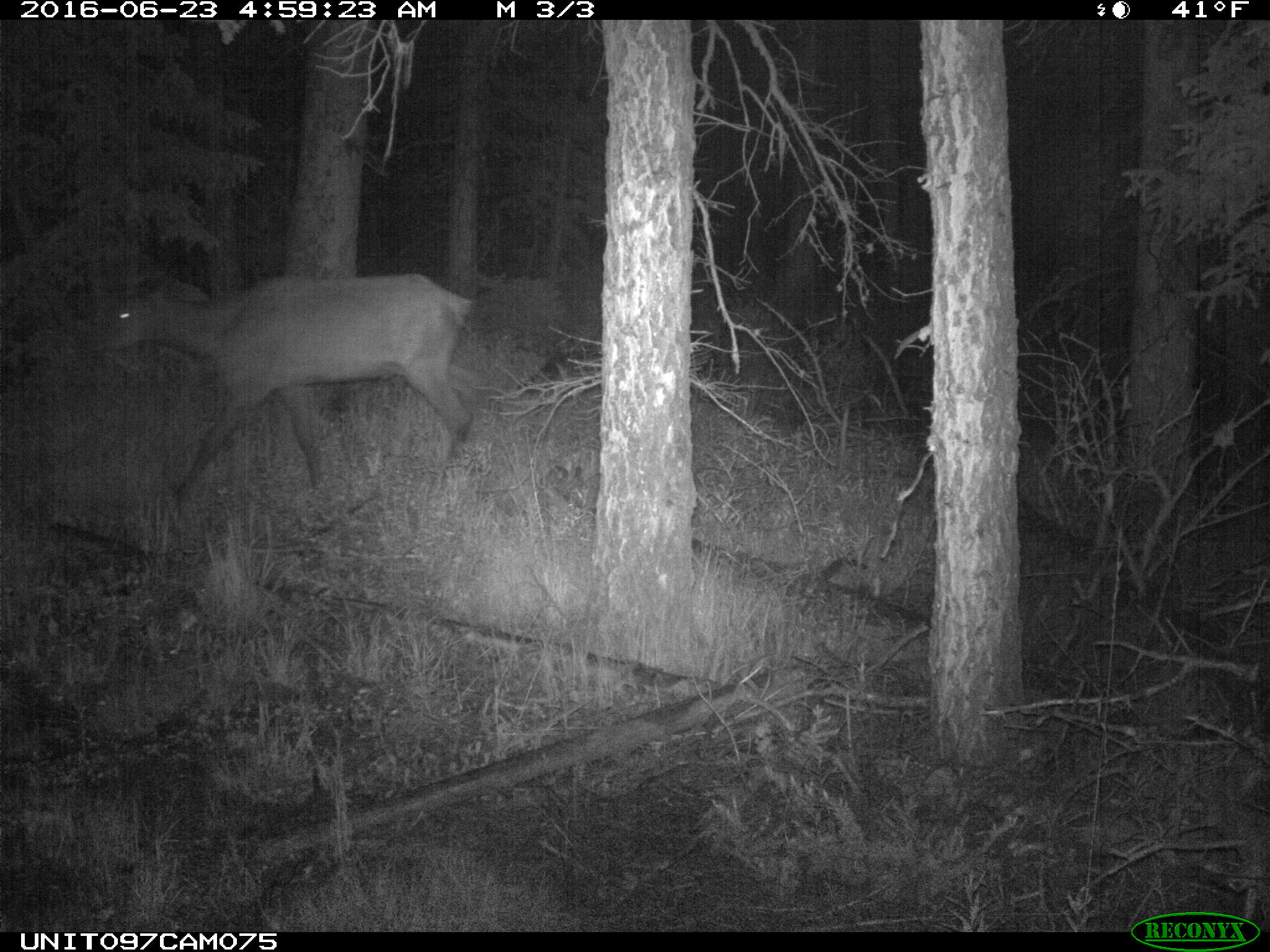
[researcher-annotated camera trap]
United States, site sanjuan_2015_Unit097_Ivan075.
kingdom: Animalia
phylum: Chordata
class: Mammalia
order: Artiodactyla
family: Cervidae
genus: Cervus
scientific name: Cervus elaphus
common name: red deer